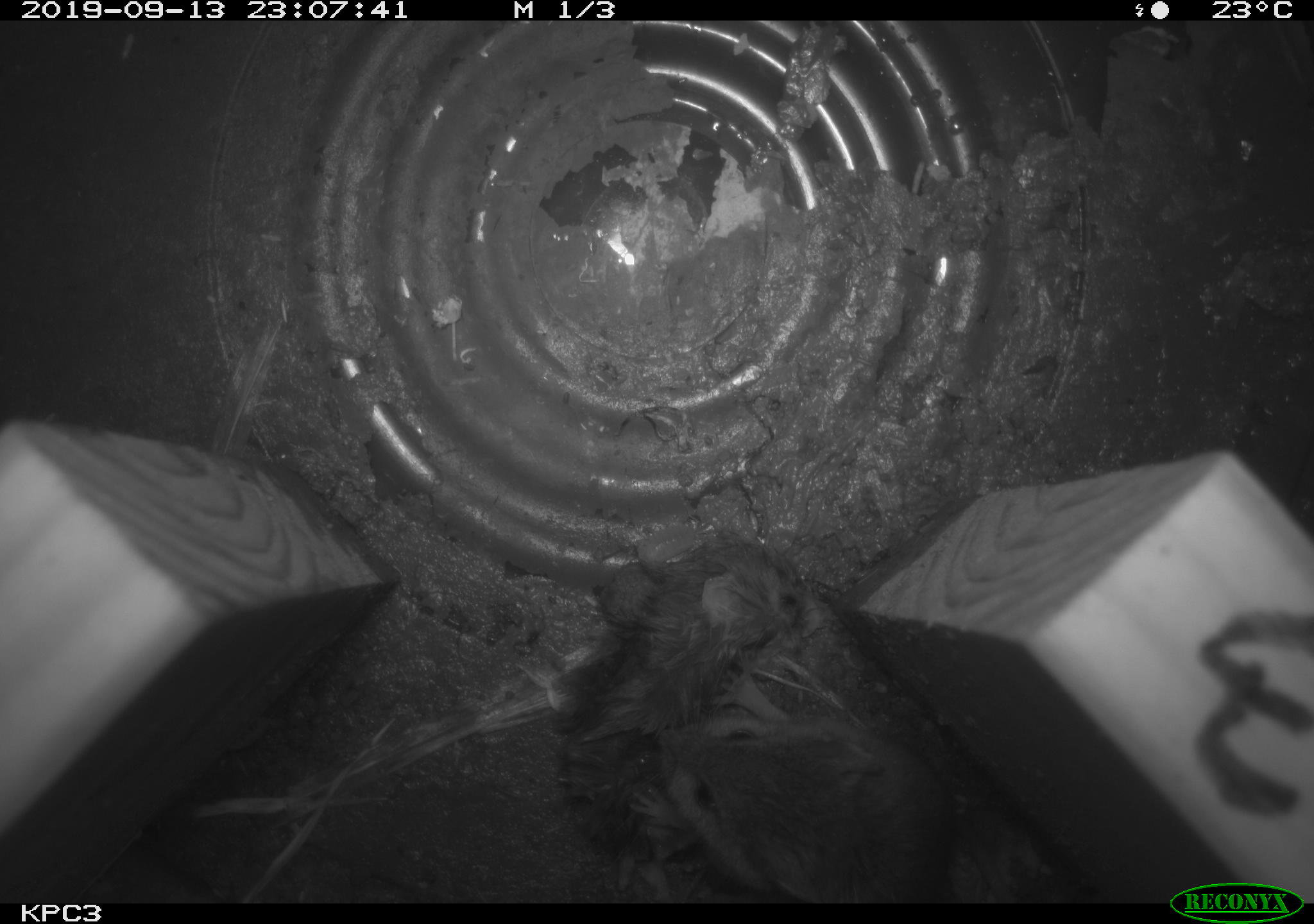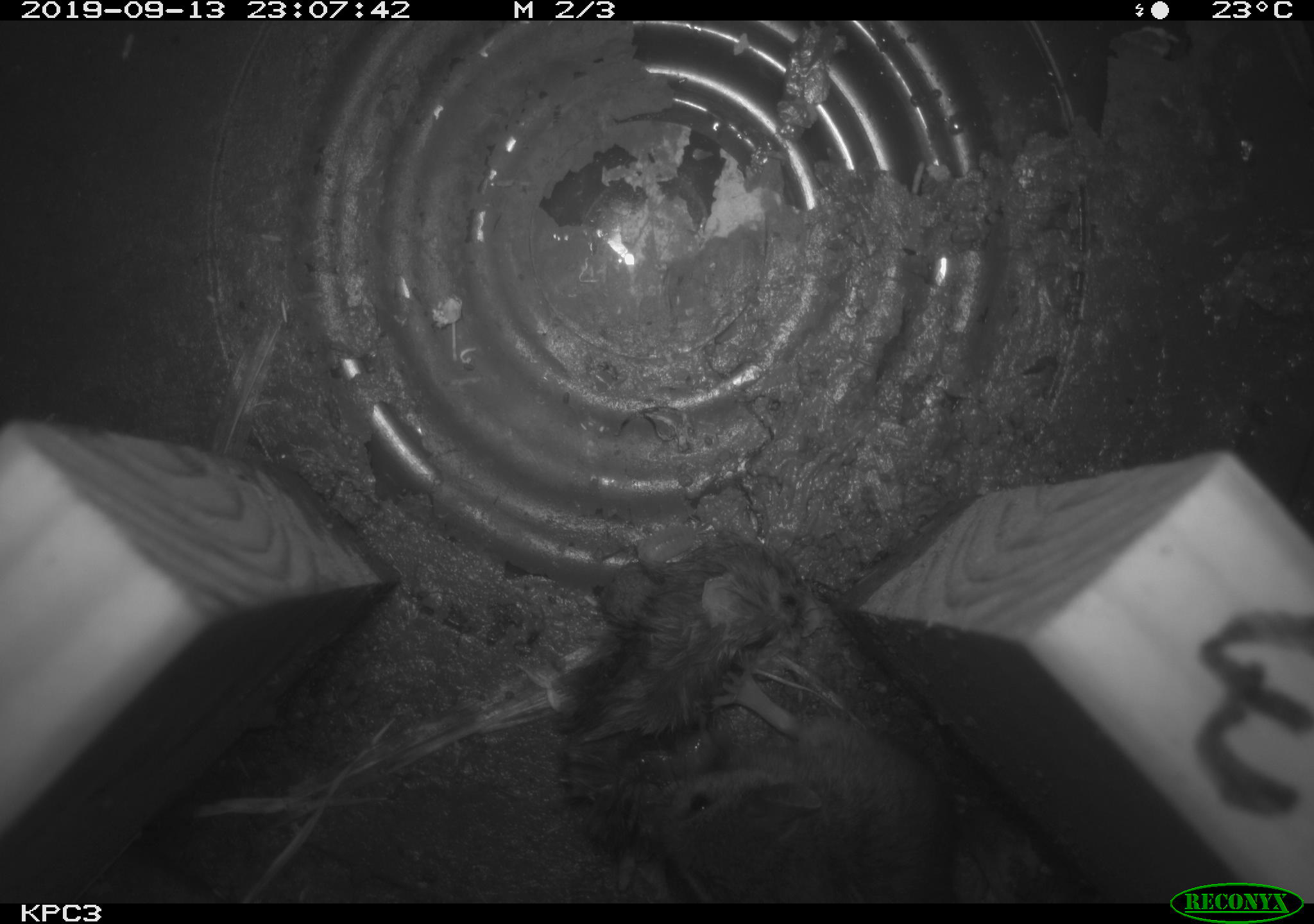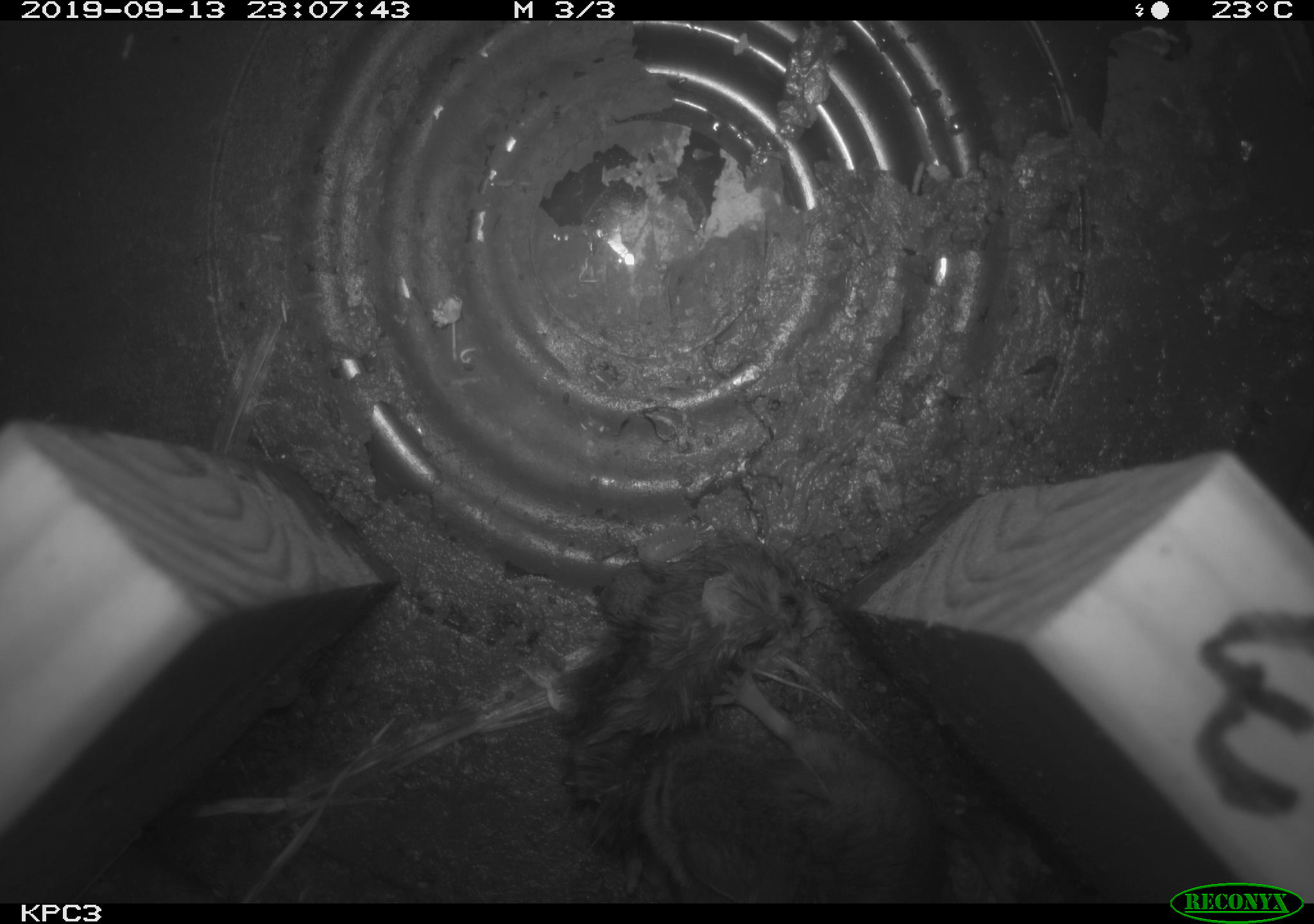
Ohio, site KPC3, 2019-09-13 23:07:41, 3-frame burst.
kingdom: Animalia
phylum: Chordata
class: Mammalia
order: Rodentia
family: Cricetidae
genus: Peromyscus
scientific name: Peromyscus leucopus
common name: white-footed mouse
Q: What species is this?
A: White-footed mouse (Peromyscus leucopus).